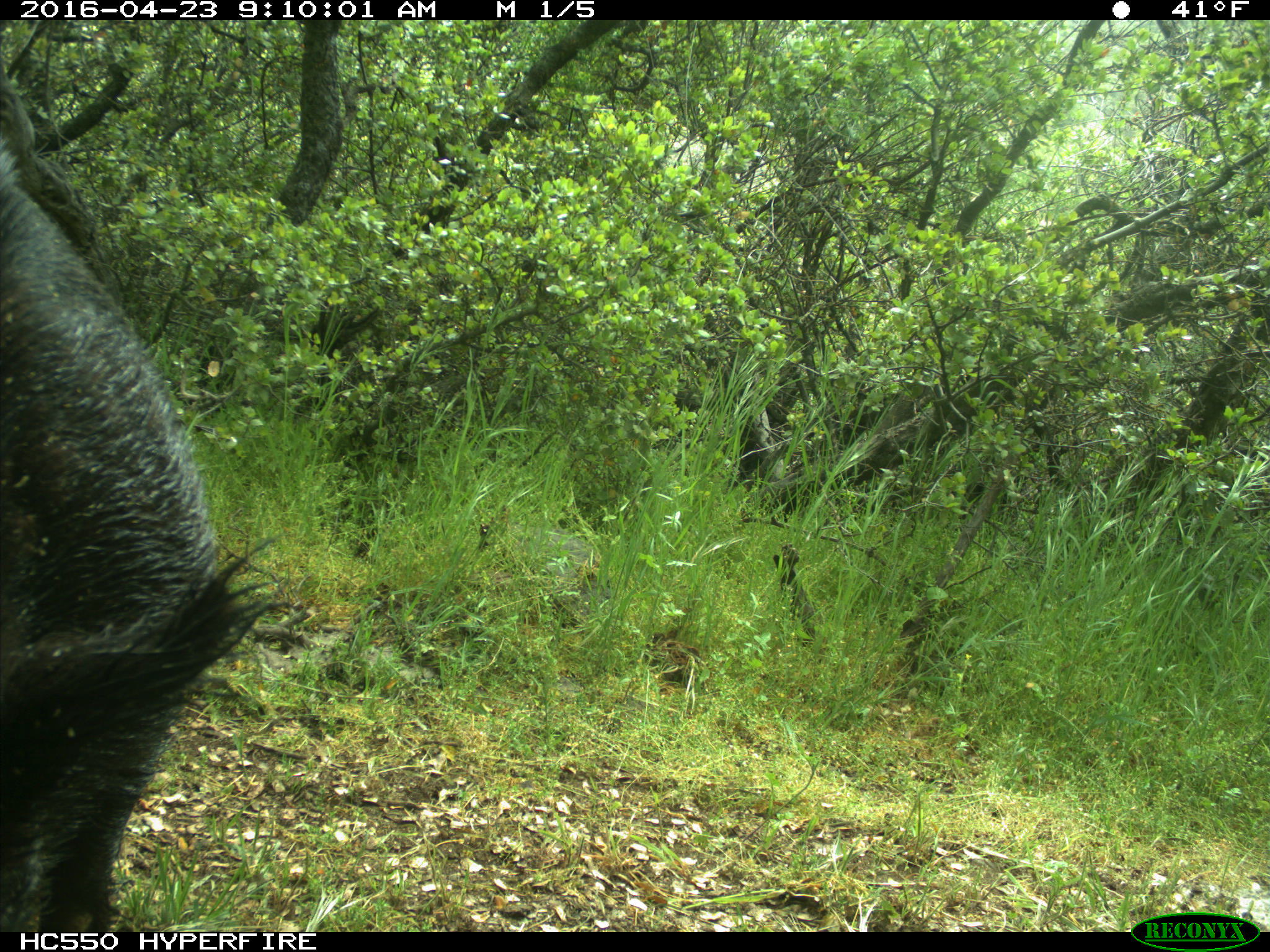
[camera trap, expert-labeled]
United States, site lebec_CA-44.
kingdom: Animalia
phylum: Chordata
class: Mammalia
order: Artiodactyla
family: Suidae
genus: Sus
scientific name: Sus scrofa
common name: wild boar